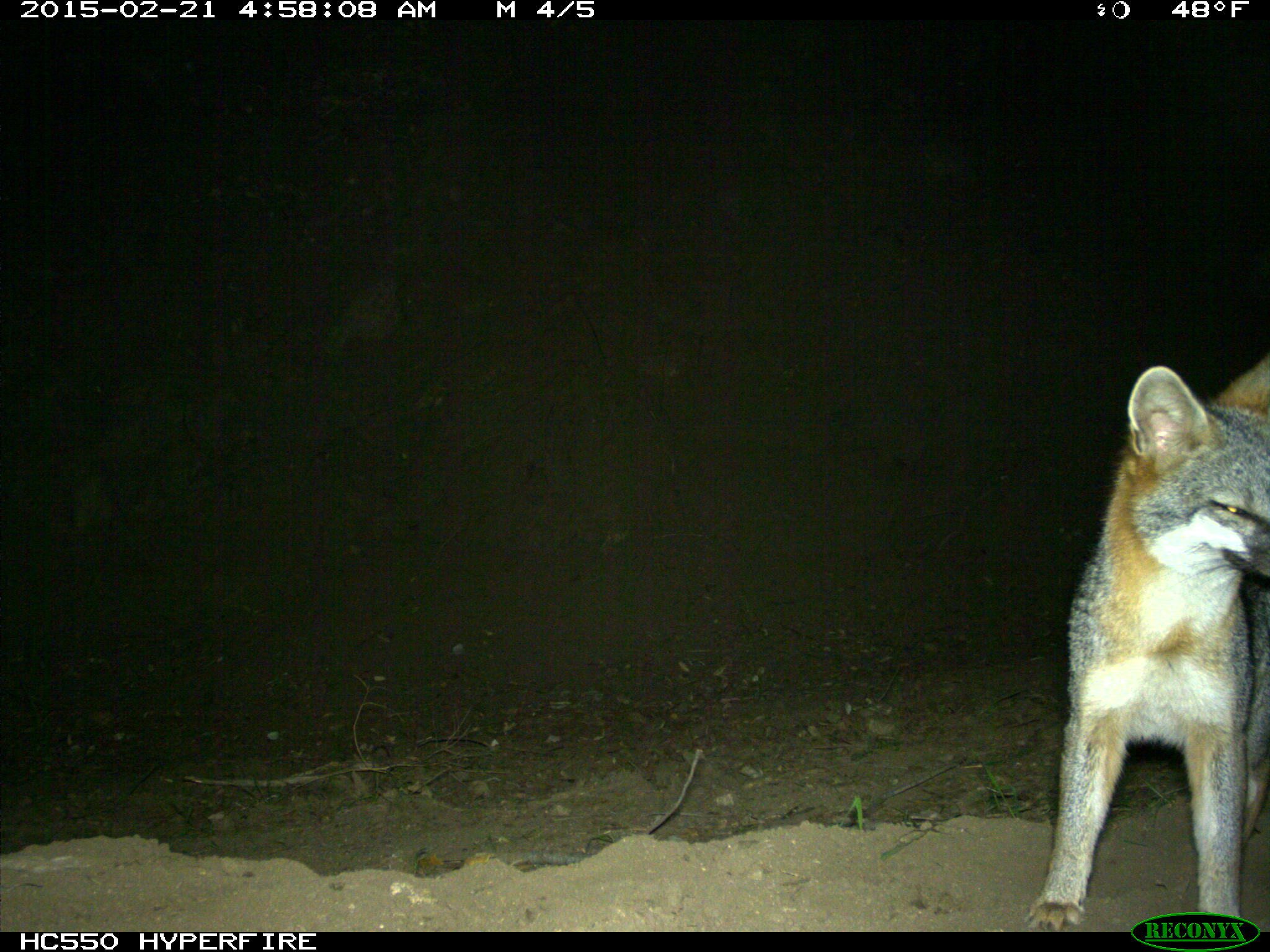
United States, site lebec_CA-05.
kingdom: Animalia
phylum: Chordata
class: Mammalia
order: Carnivora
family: Canidae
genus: Urocyon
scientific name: Urocyon cinereoargenteus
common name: gray fox